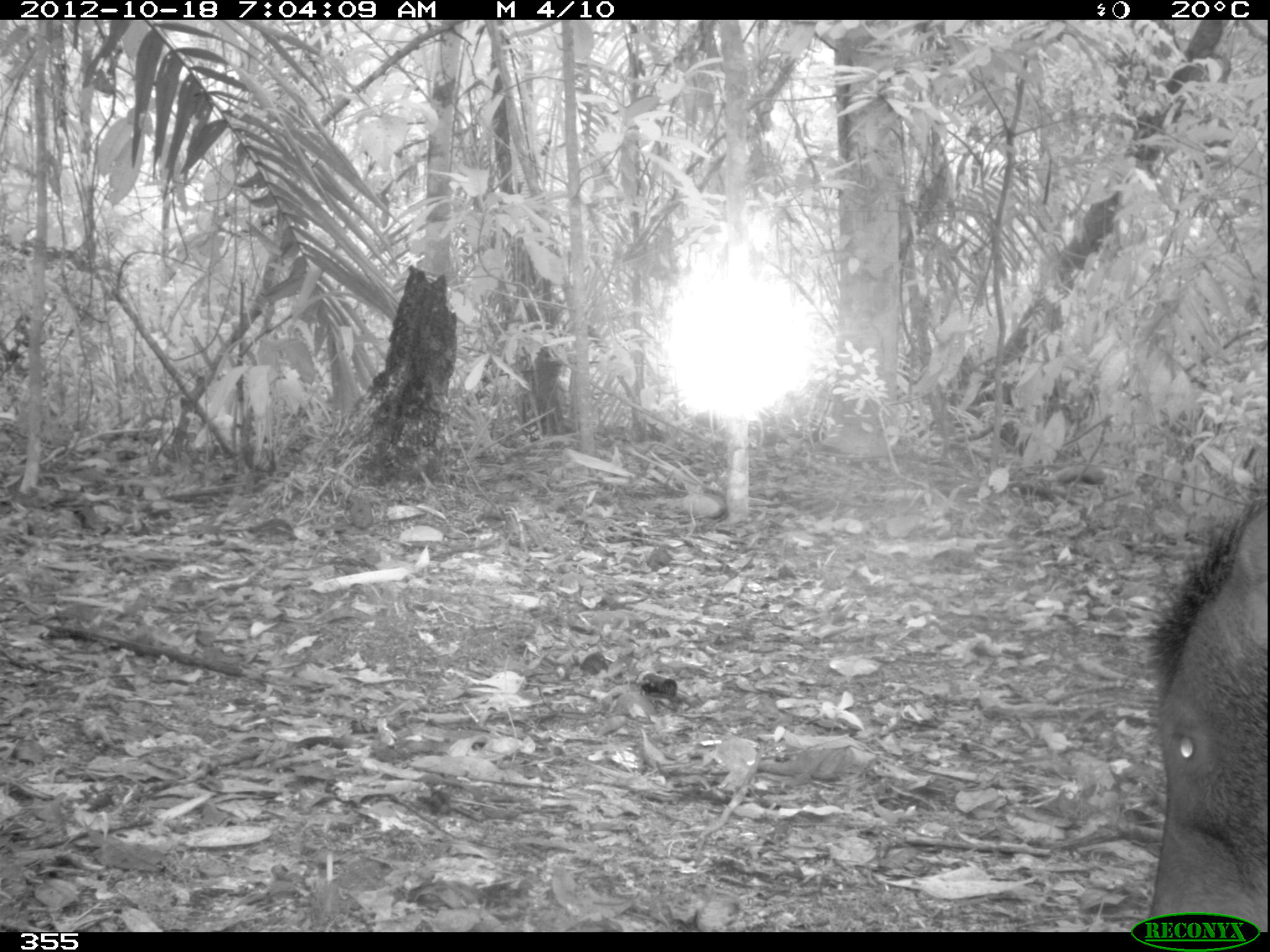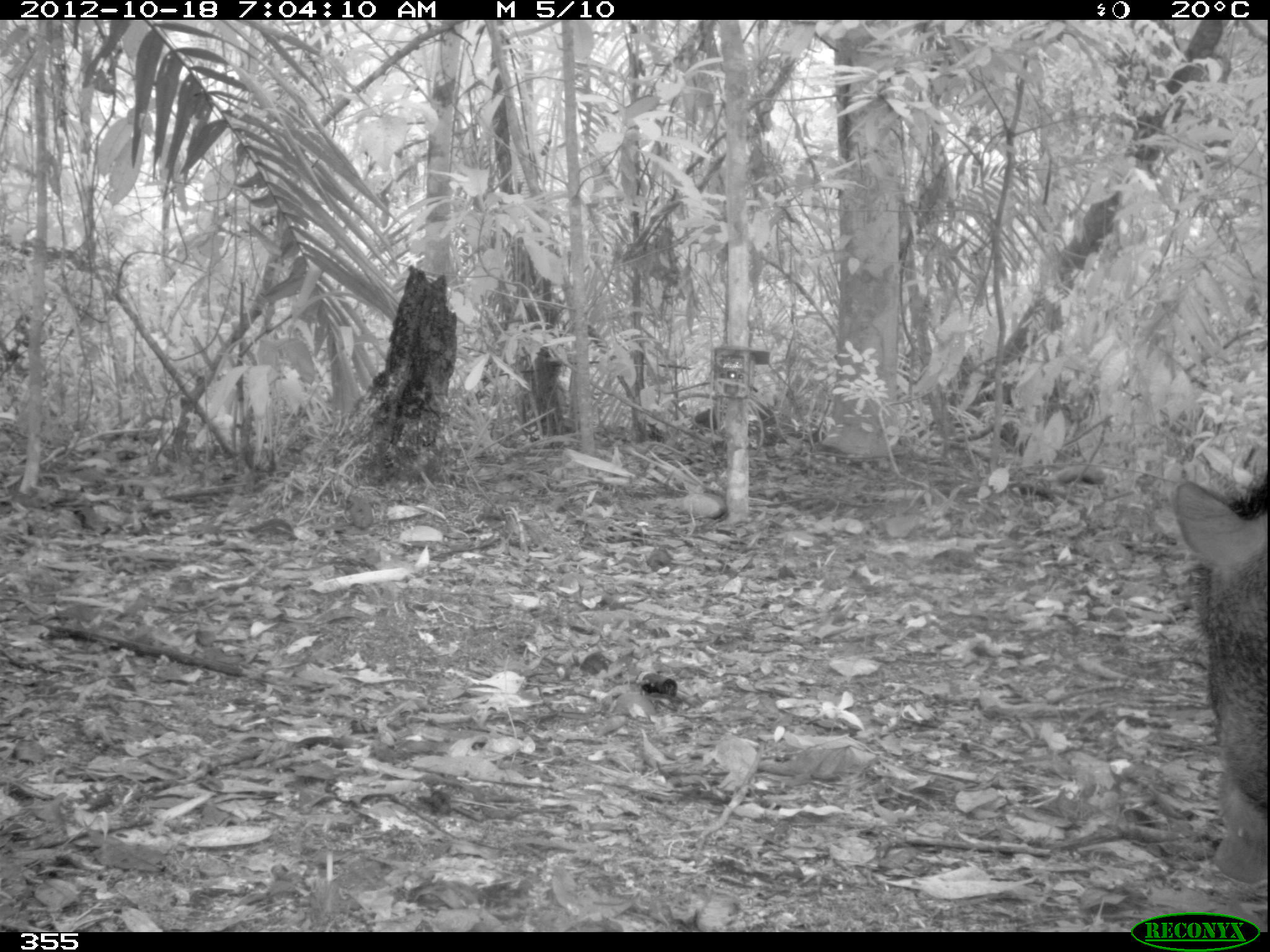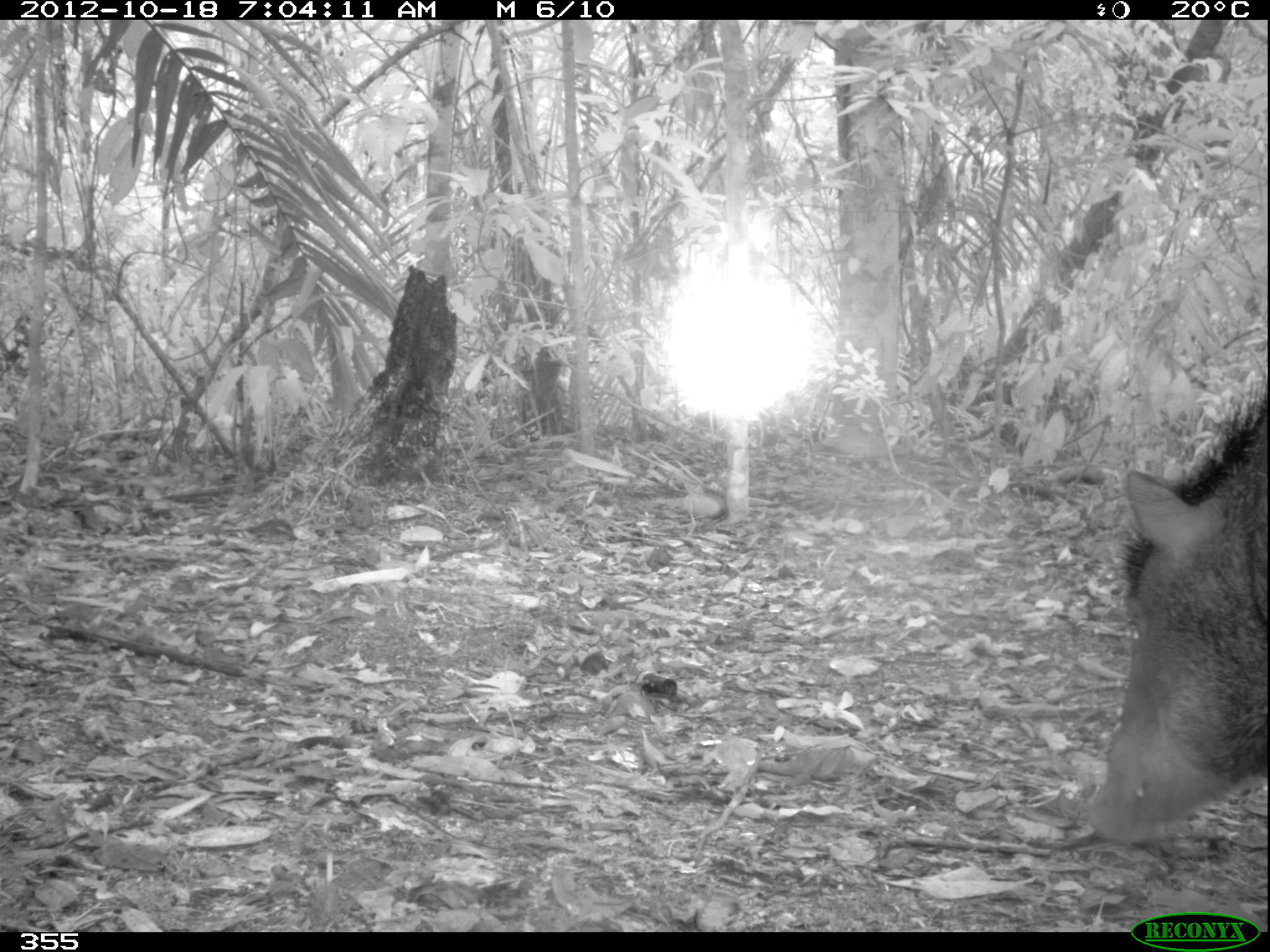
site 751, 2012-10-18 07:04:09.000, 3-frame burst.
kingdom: Animalia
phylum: Chordata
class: Mammalia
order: Artiodactyla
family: Tayassuidae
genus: Tayassu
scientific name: Tayassu pecari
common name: white-lipped peccary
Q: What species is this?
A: Tayassu pecari (white-lipped peccary).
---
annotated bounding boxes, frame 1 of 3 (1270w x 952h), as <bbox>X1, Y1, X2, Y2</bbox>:
tayassu pecari: <bbox>1135, 487, 1268, 931</bbox>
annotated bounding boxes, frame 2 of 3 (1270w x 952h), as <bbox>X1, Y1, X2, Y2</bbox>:
tayassu pecari: <bbox>1168, 455, 1266, 888</bbox>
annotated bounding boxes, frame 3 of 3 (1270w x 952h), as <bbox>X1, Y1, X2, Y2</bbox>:
tayassu pecari: <bbox>1077, 359, 1268, 849</bbox>